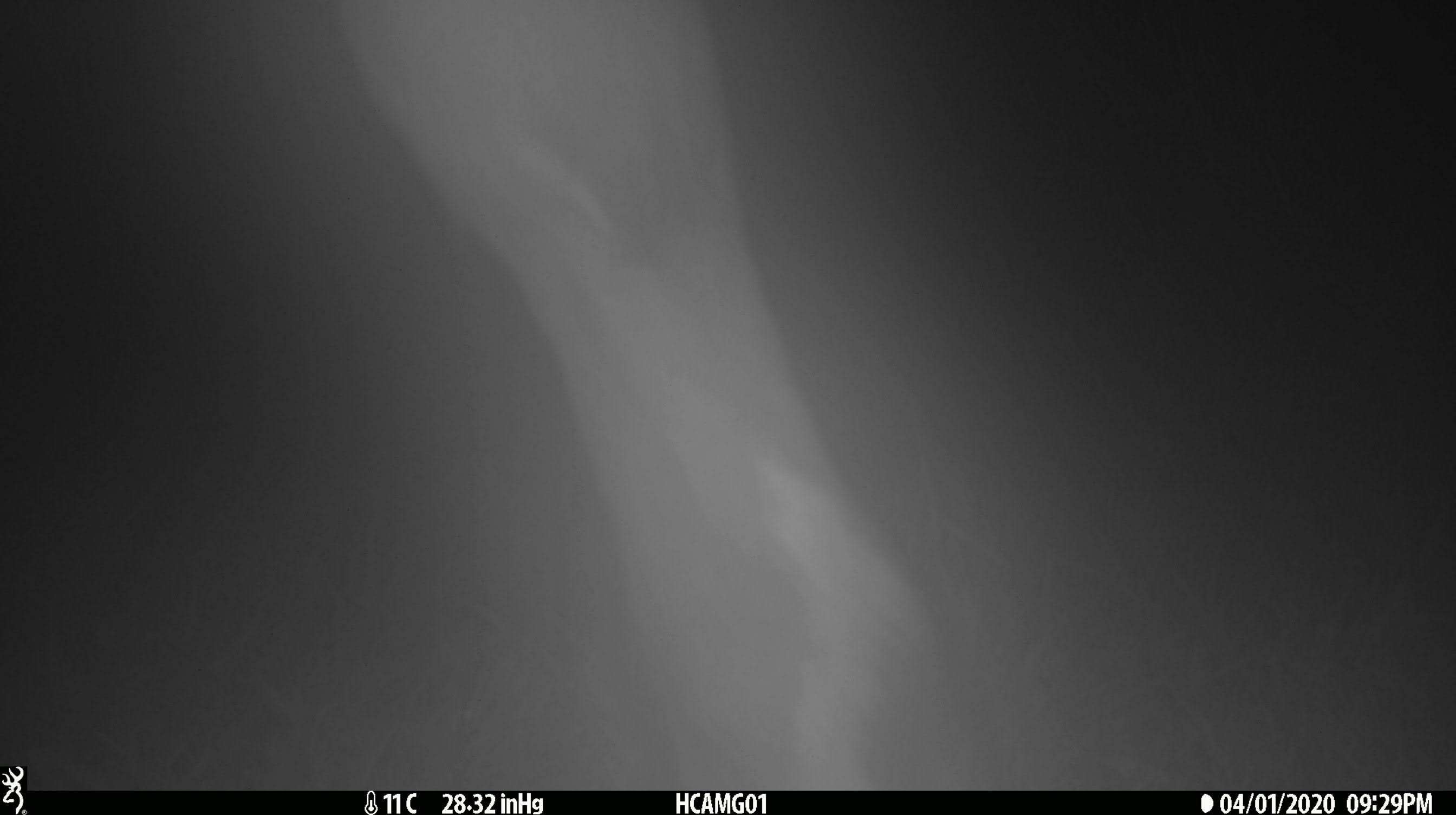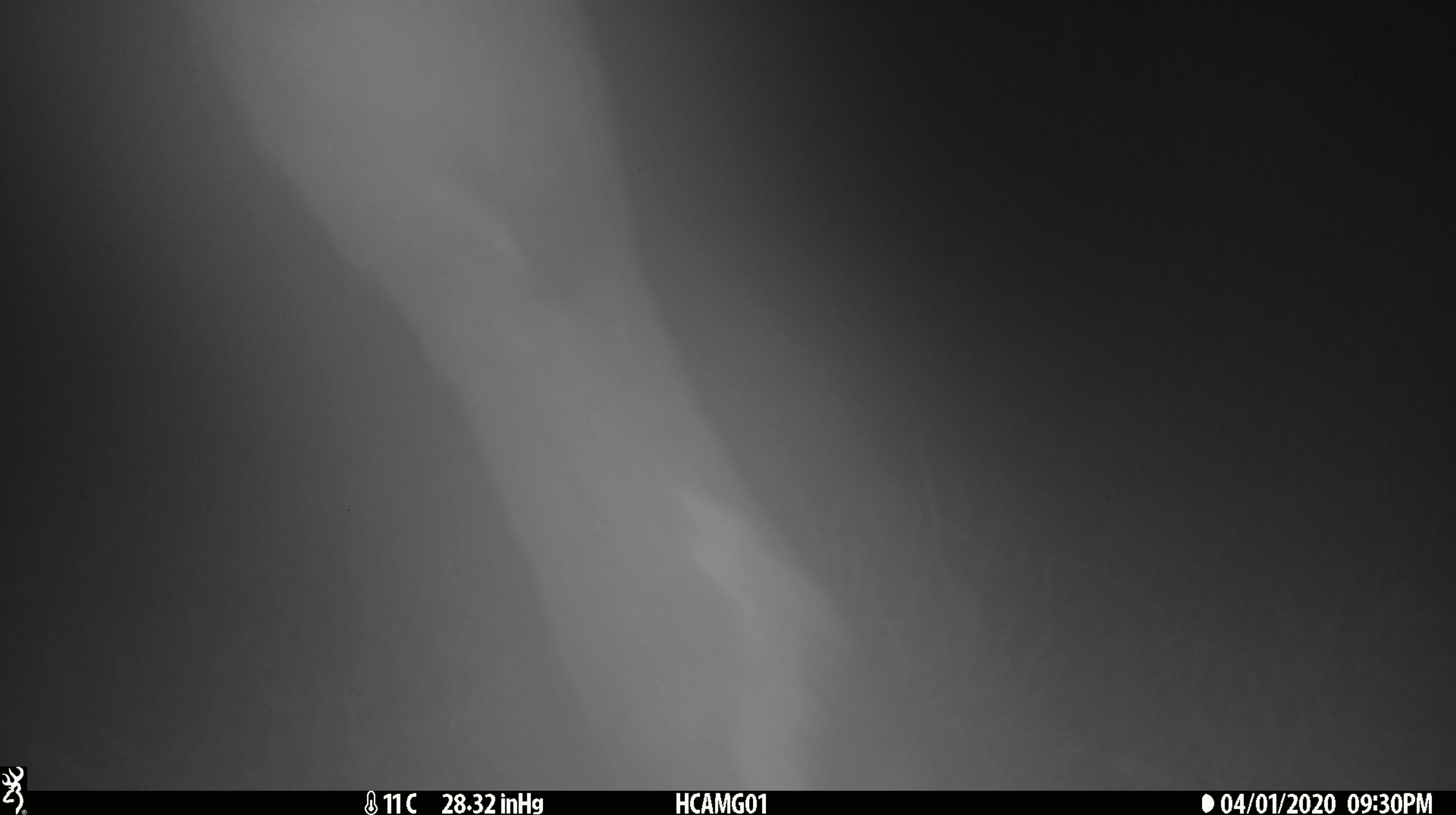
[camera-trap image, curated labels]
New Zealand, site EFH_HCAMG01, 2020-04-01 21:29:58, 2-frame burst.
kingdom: Animalia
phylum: Chordata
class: Mammalia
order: Artiodactyla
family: Bovidae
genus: Bos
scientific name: Bos taurus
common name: domestic cow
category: cow